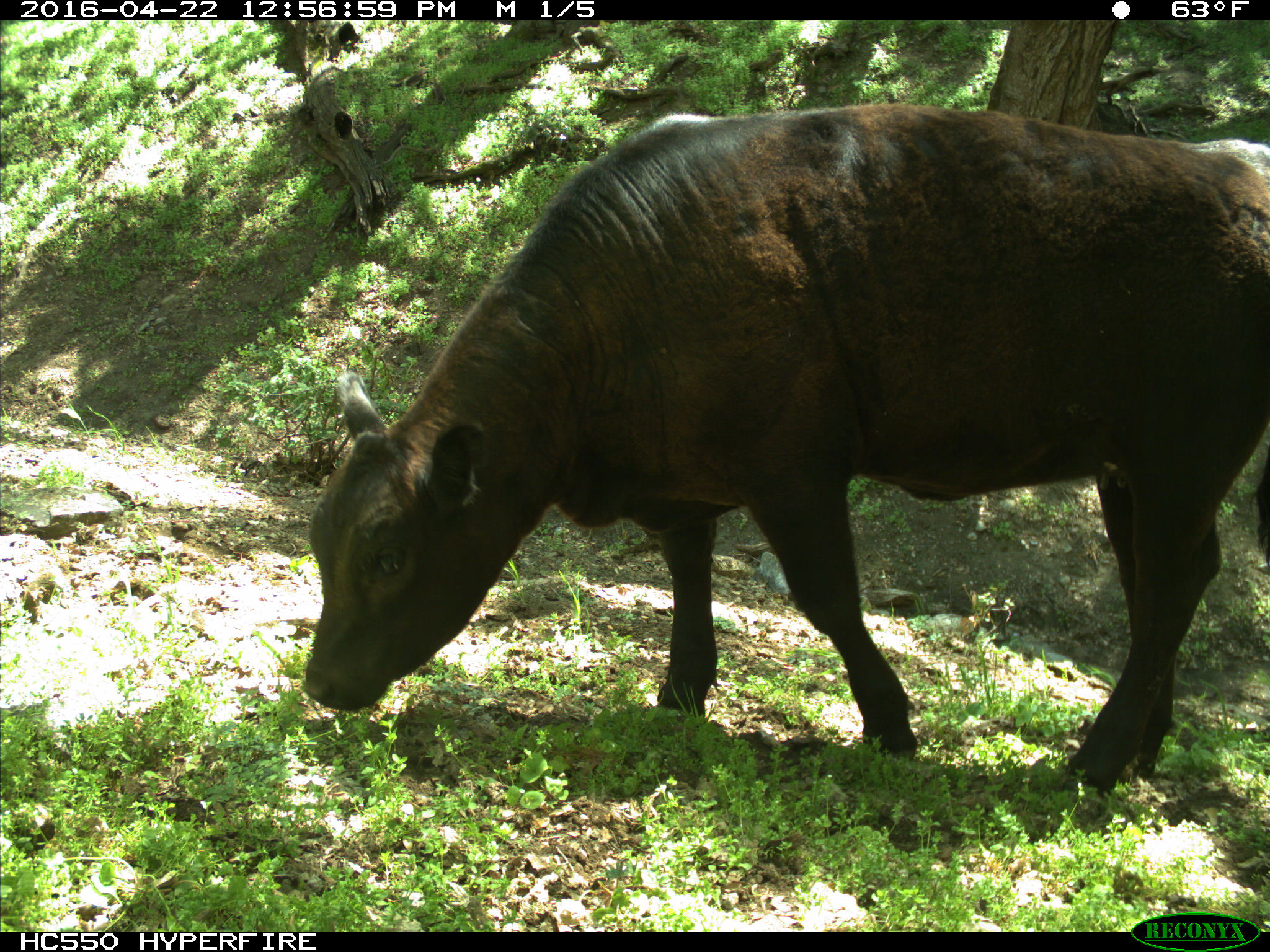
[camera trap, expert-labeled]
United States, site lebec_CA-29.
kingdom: Animalia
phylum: Chordata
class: Mammalia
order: Artiodactyla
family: Bovidae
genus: Bos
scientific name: Bos taurus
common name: domestic cow